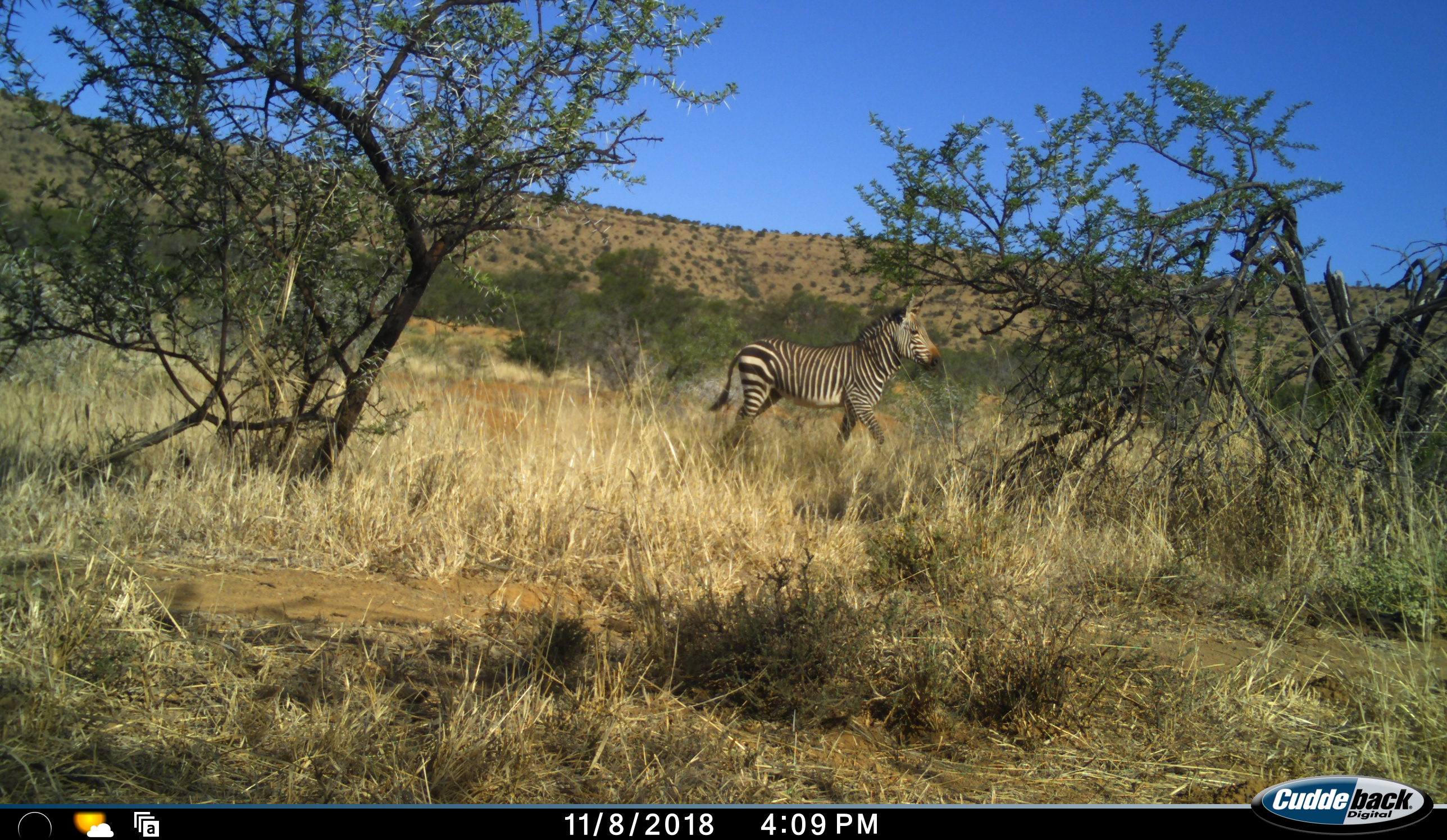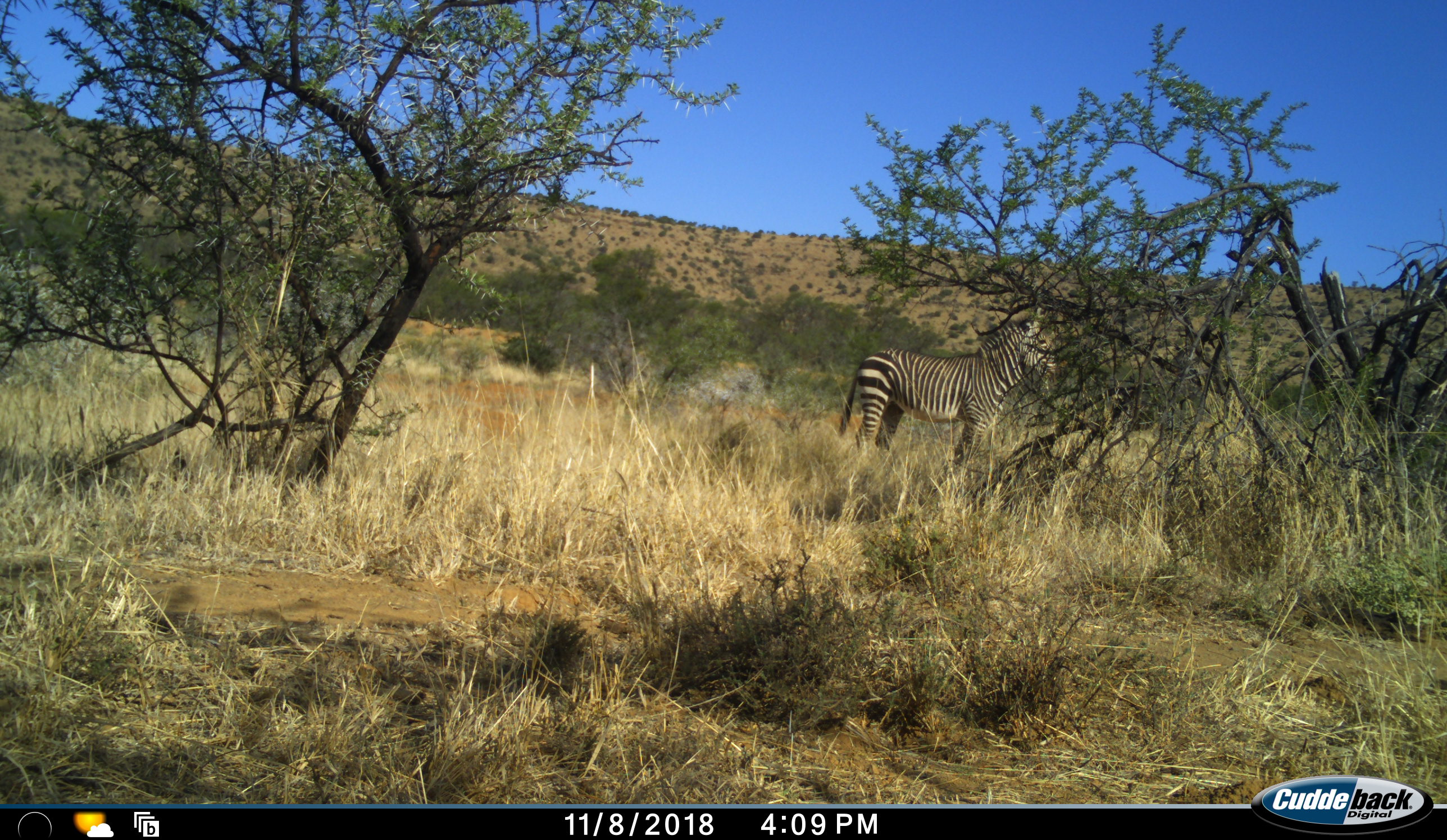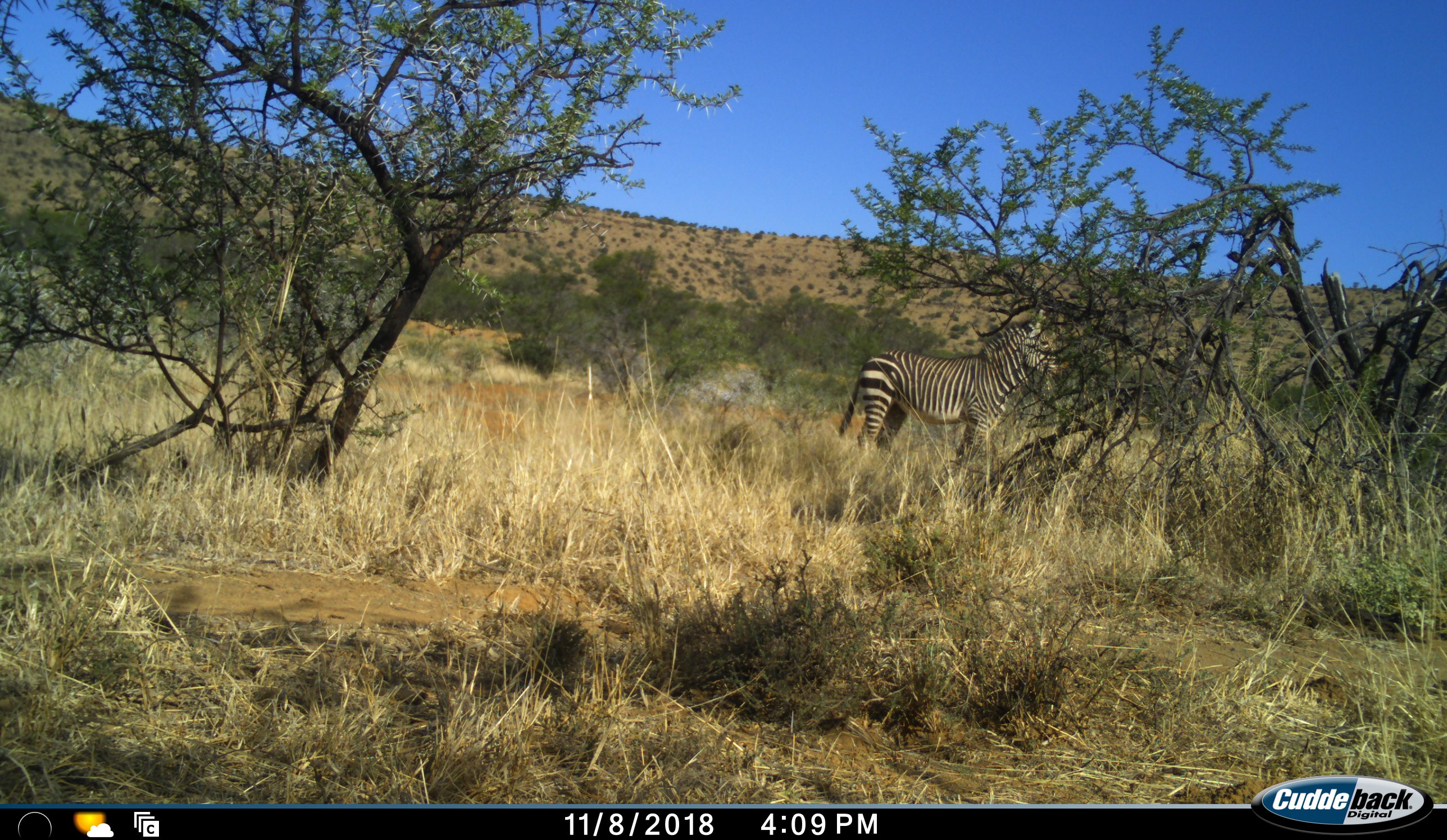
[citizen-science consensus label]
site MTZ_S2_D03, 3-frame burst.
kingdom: Animalia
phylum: Chordata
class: Mammalia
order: Perissodactyla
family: Equidae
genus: Equus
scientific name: Equus zebra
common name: mountain zebra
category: zebramountain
Zebramountain (mountain zebra) (Equus zebra), count 1. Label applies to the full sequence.